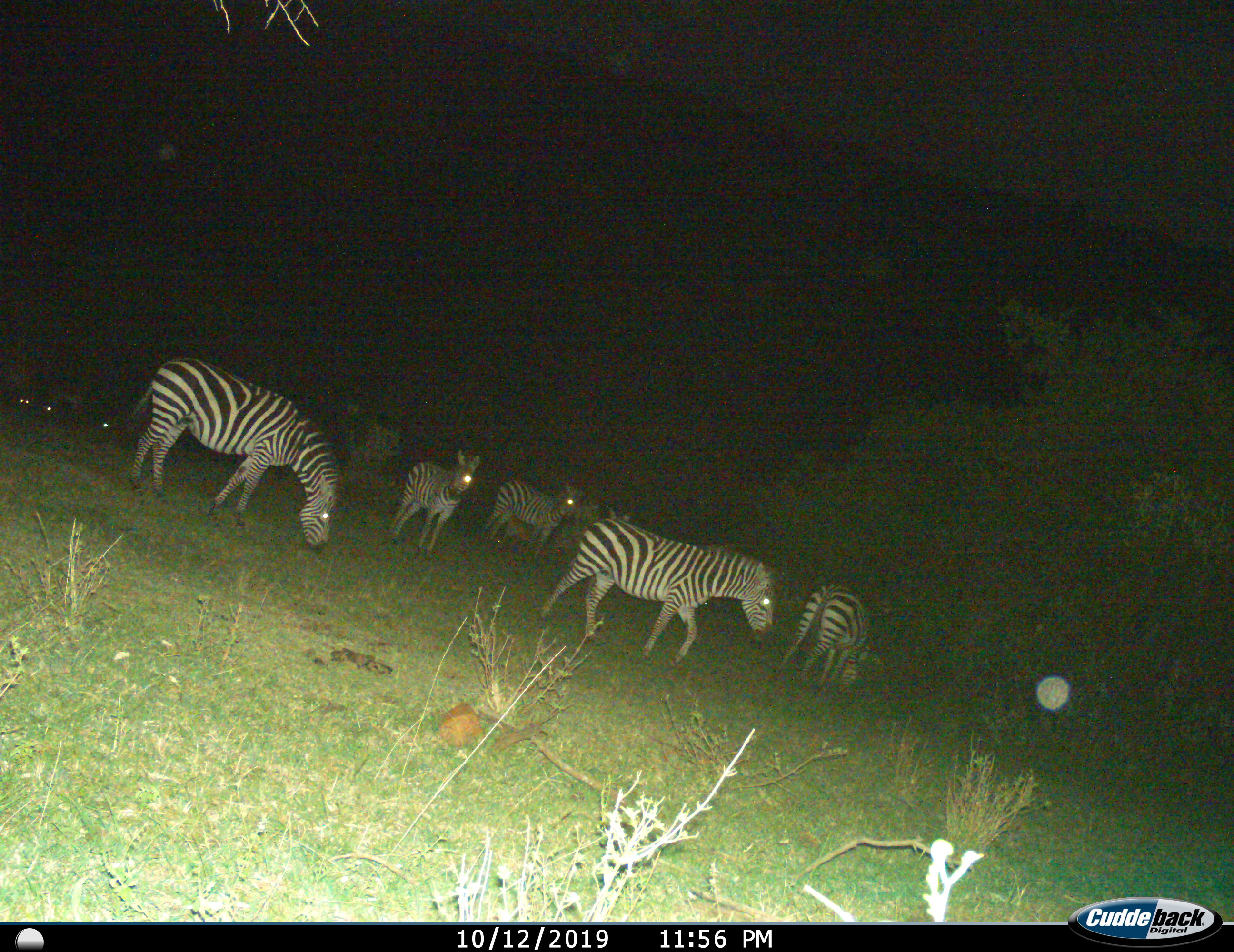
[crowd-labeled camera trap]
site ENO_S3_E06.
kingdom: Animalia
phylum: Chordata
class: Mammalia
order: Perissodactyla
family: Equidae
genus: Equus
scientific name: Equus quagga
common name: plains zebra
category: zebraplains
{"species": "zebraplains (plains zebra) (Equus quagga)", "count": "6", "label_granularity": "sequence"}